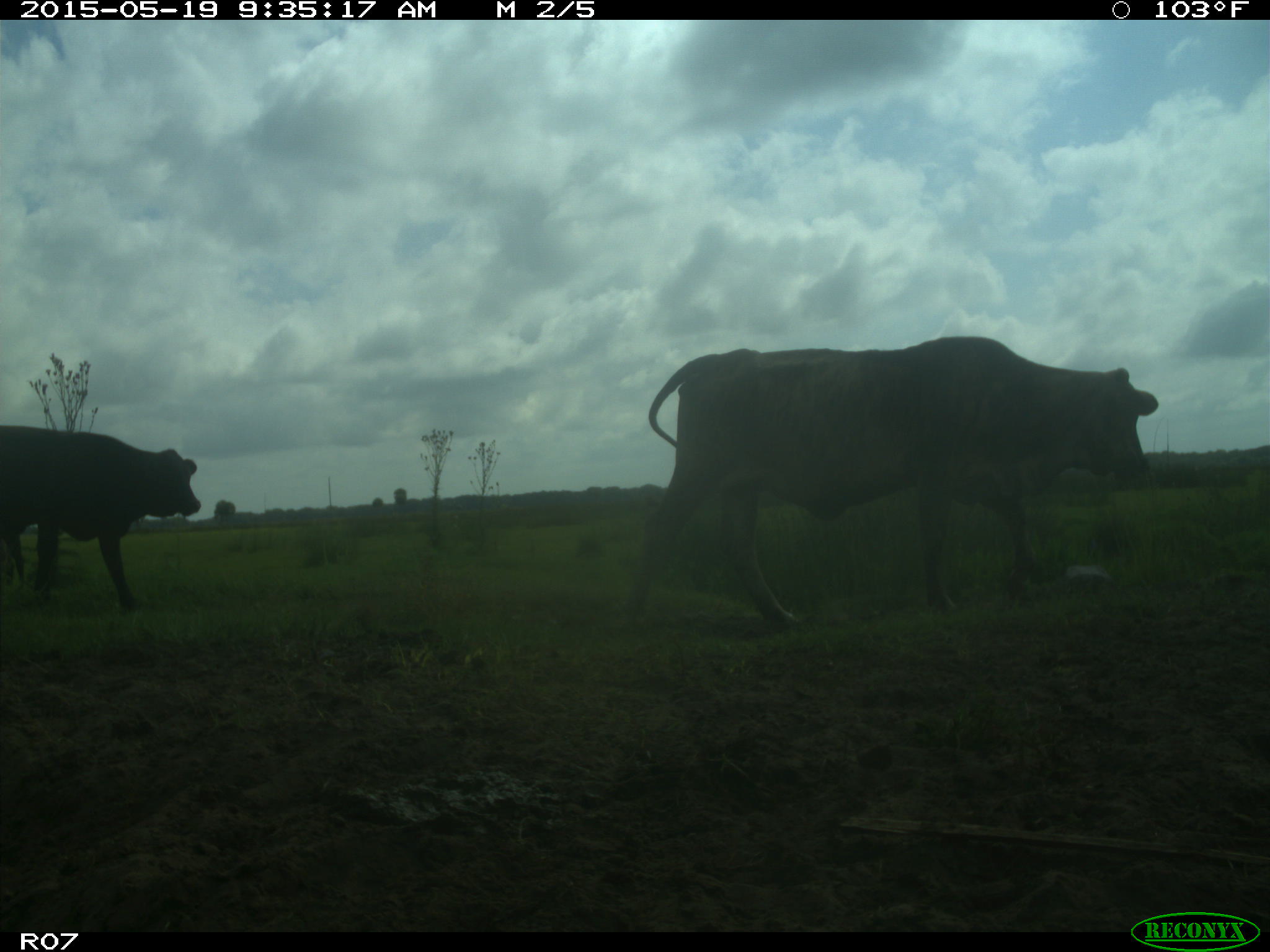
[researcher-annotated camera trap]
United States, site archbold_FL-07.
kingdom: Animalia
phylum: Chordata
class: Mammalia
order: Artiodactyla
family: Bovidae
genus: Bos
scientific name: Bos taurus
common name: domestic cow